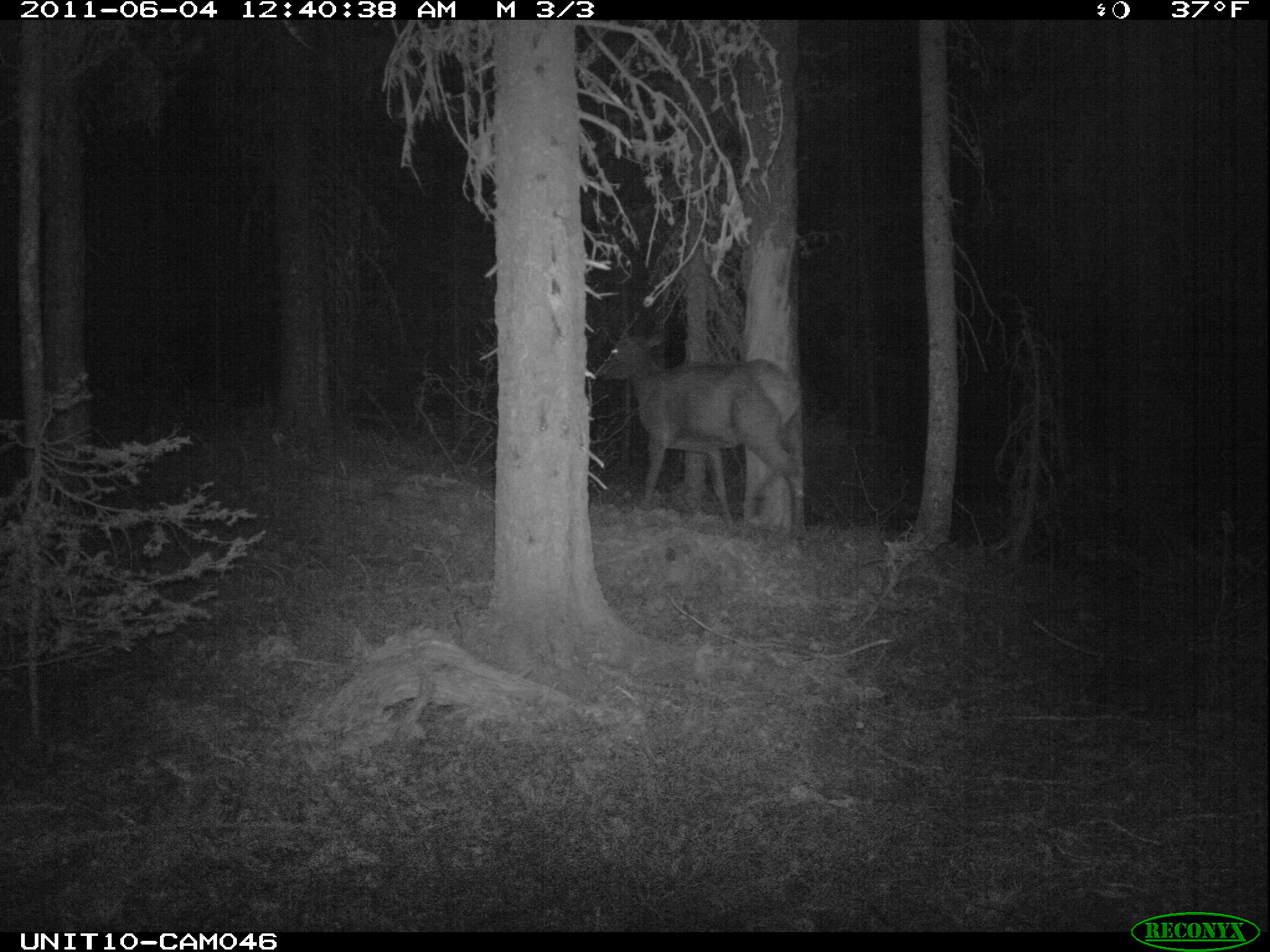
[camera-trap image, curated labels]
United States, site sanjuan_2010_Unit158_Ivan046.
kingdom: Animalia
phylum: Chordata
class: Mammalia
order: Artiodactyla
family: Cervidae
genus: Cervus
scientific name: Cervus elaphus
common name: red deer